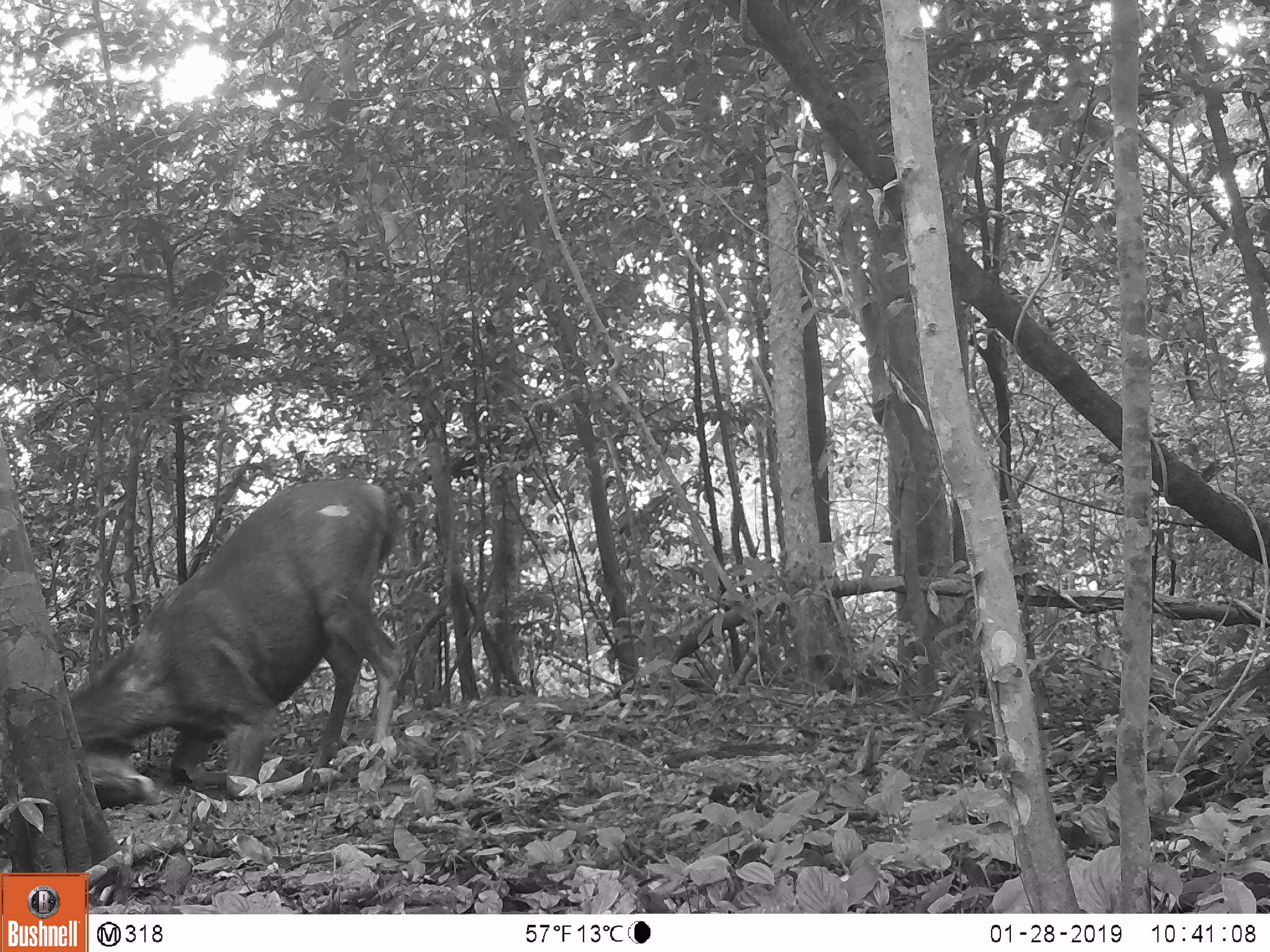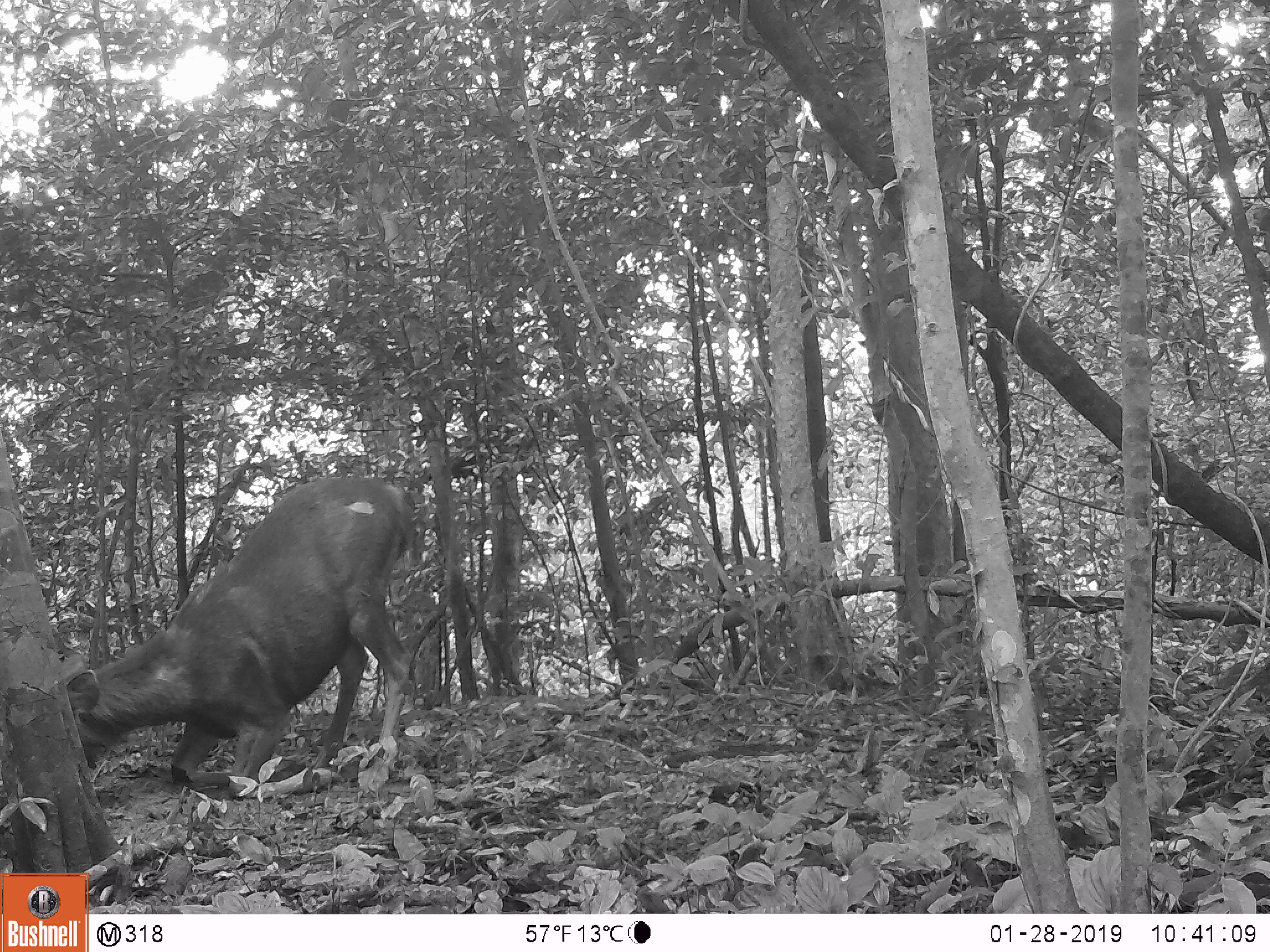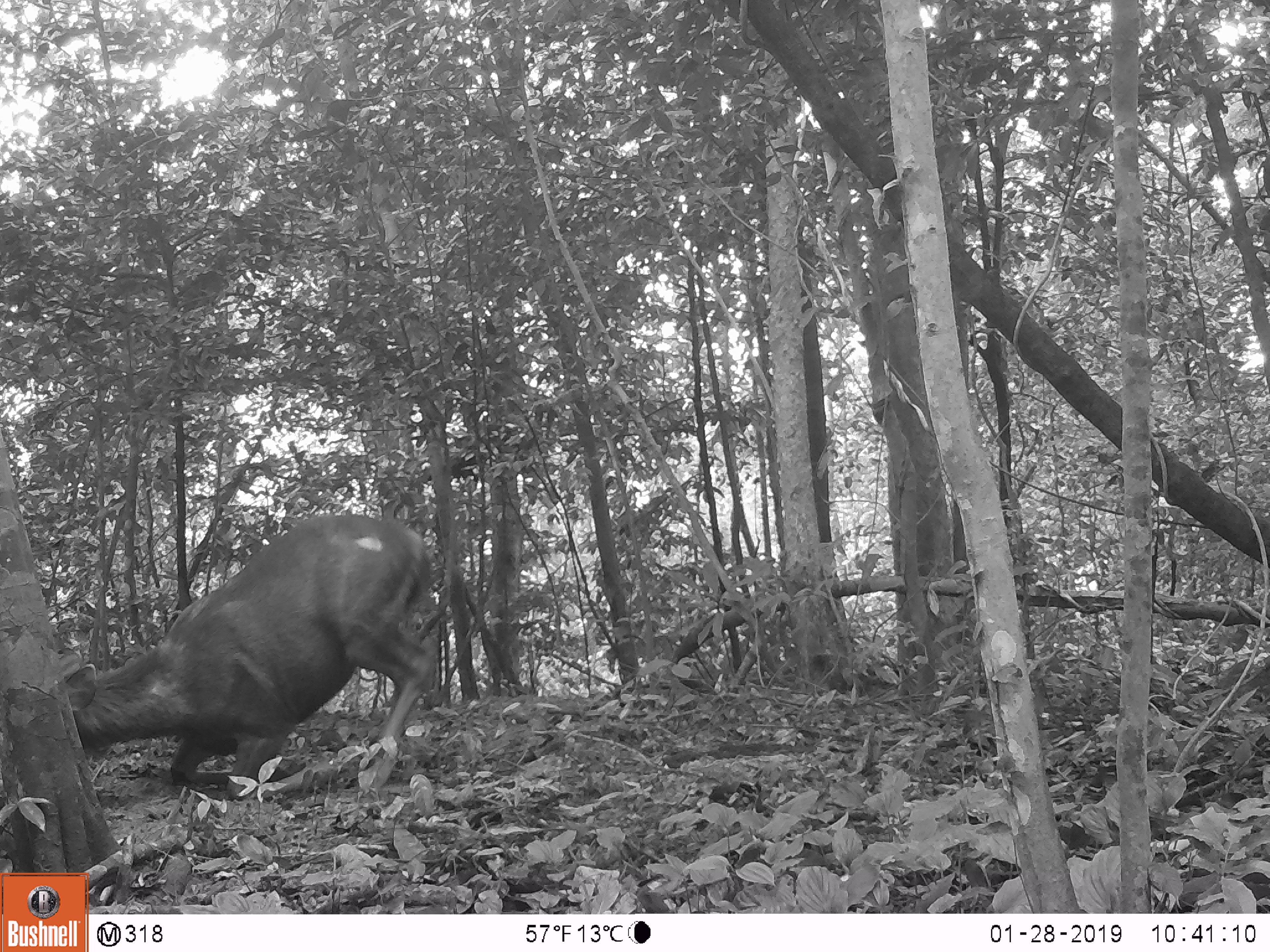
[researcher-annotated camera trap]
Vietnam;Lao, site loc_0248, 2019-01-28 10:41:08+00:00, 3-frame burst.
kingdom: Animalia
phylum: Chordata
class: Mammalia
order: Artiodactyla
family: Cervidae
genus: Rusa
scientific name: Rusa unicolor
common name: sambar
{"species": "sambar (Rusa unicolor)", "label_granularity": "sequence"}